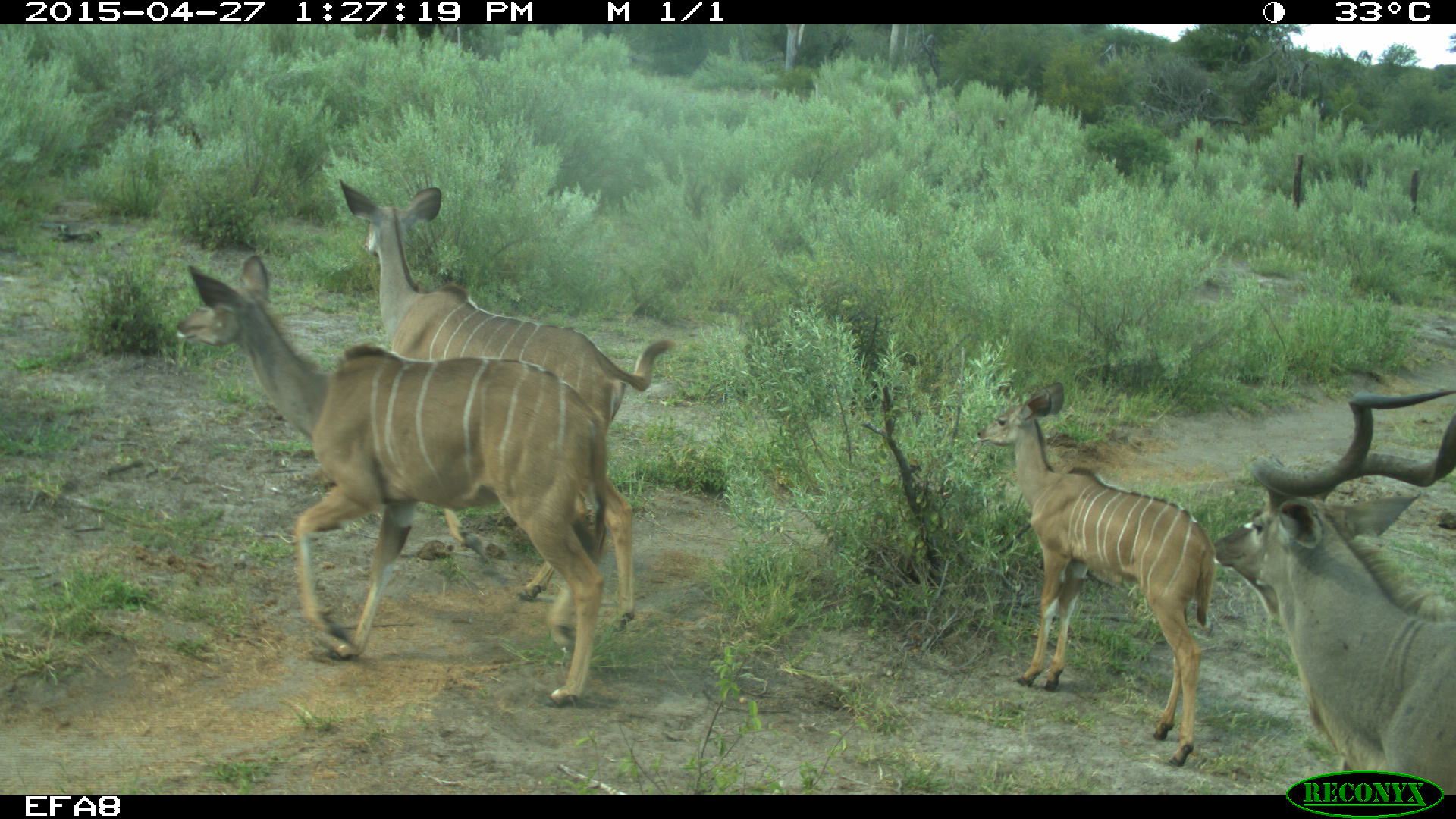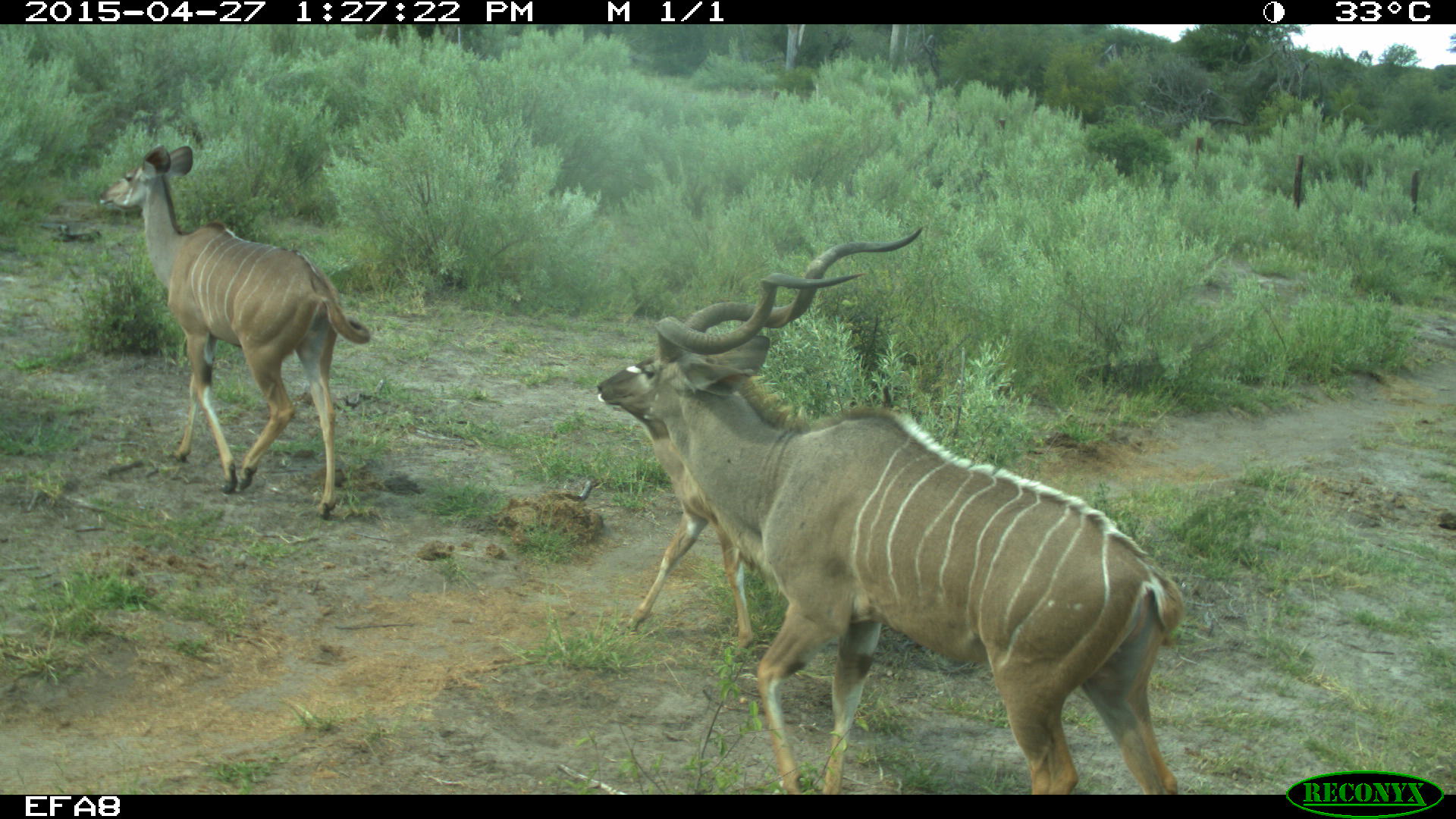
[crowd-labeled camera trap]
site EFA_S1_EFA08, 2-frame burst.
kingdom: Animalia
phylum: Chordata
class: Mammalia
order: Artiodactyla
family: Bovidae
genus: Tragelaphus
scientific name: Tragelaphus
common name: kudu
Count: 4.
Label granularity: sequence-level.